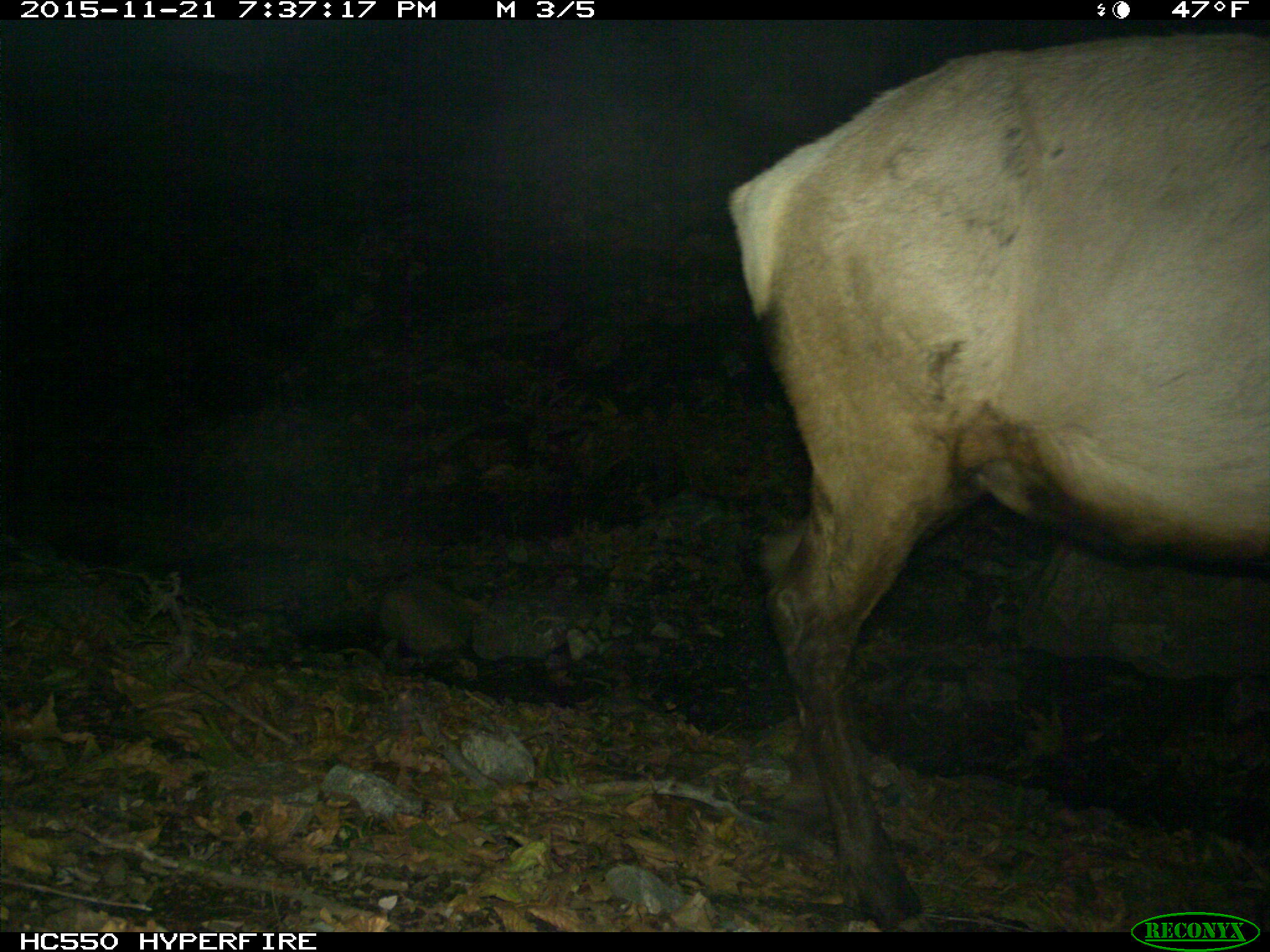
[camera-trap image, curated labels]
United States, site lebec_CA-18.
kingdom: Animalia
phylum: Chordata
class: Mammalia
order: Artiodactyla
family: Cervidae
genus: Cervus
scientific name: Cervus canadensis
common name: elk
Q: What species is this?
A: Cervus canadensis (elk).